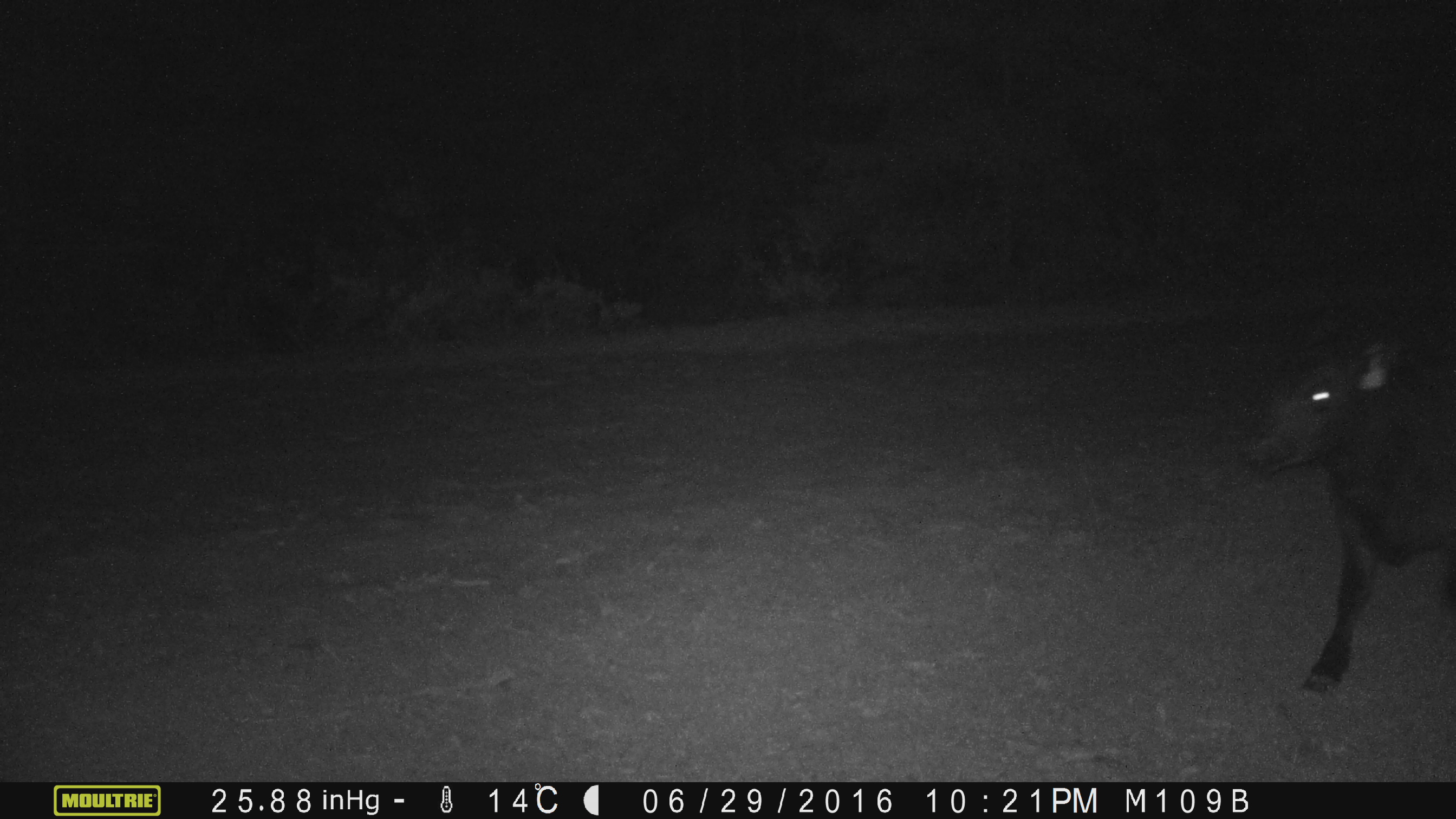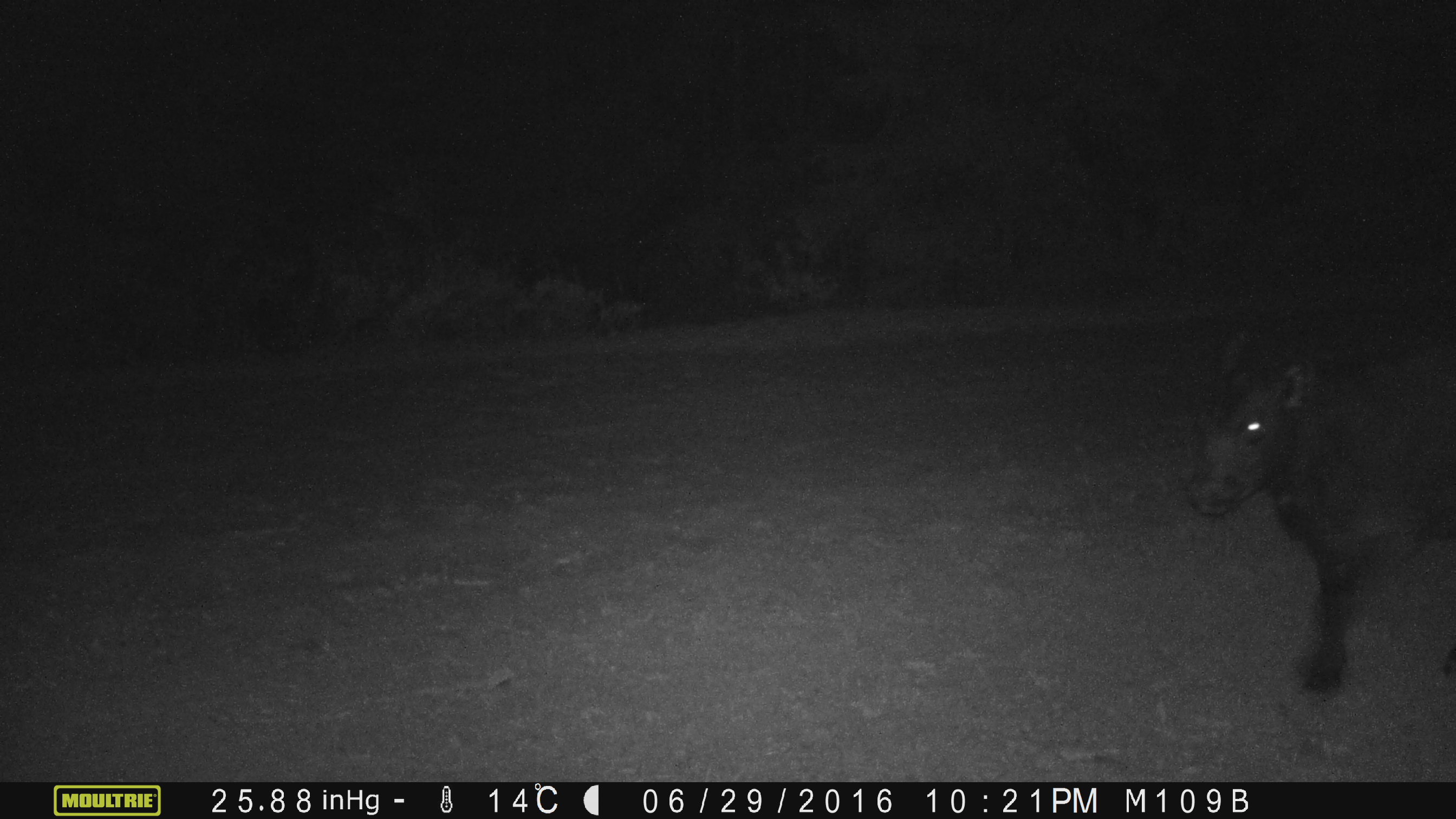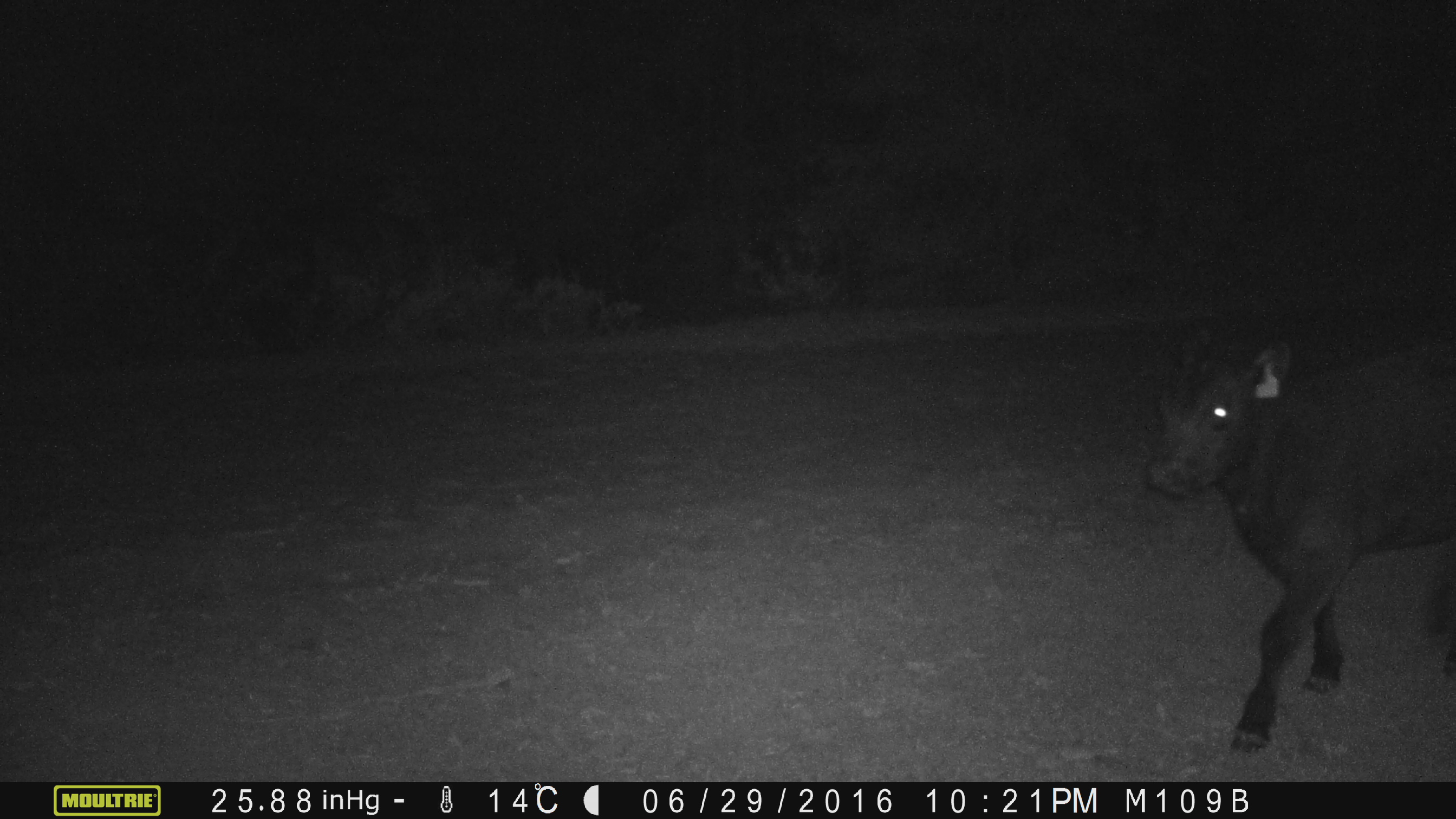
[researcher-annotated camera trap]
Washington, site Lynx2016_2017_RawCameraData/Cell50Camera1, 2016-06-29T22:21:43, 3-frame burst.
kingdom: Animalia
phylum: Chordata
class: Mammalia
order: Artiodactyla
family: Bovidae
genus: Bos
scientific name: Bos taurus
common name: domestic cattle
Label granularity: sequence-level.